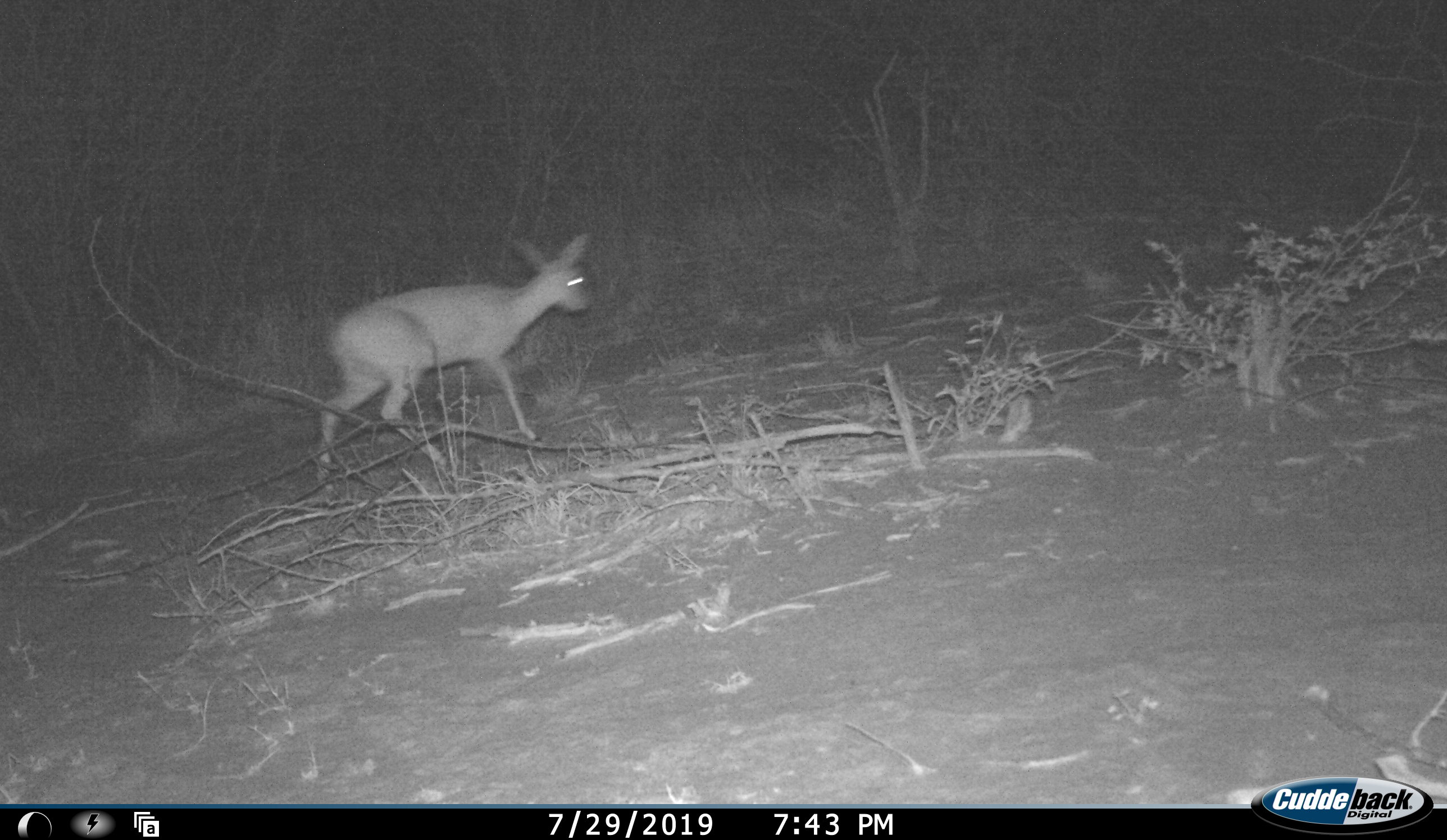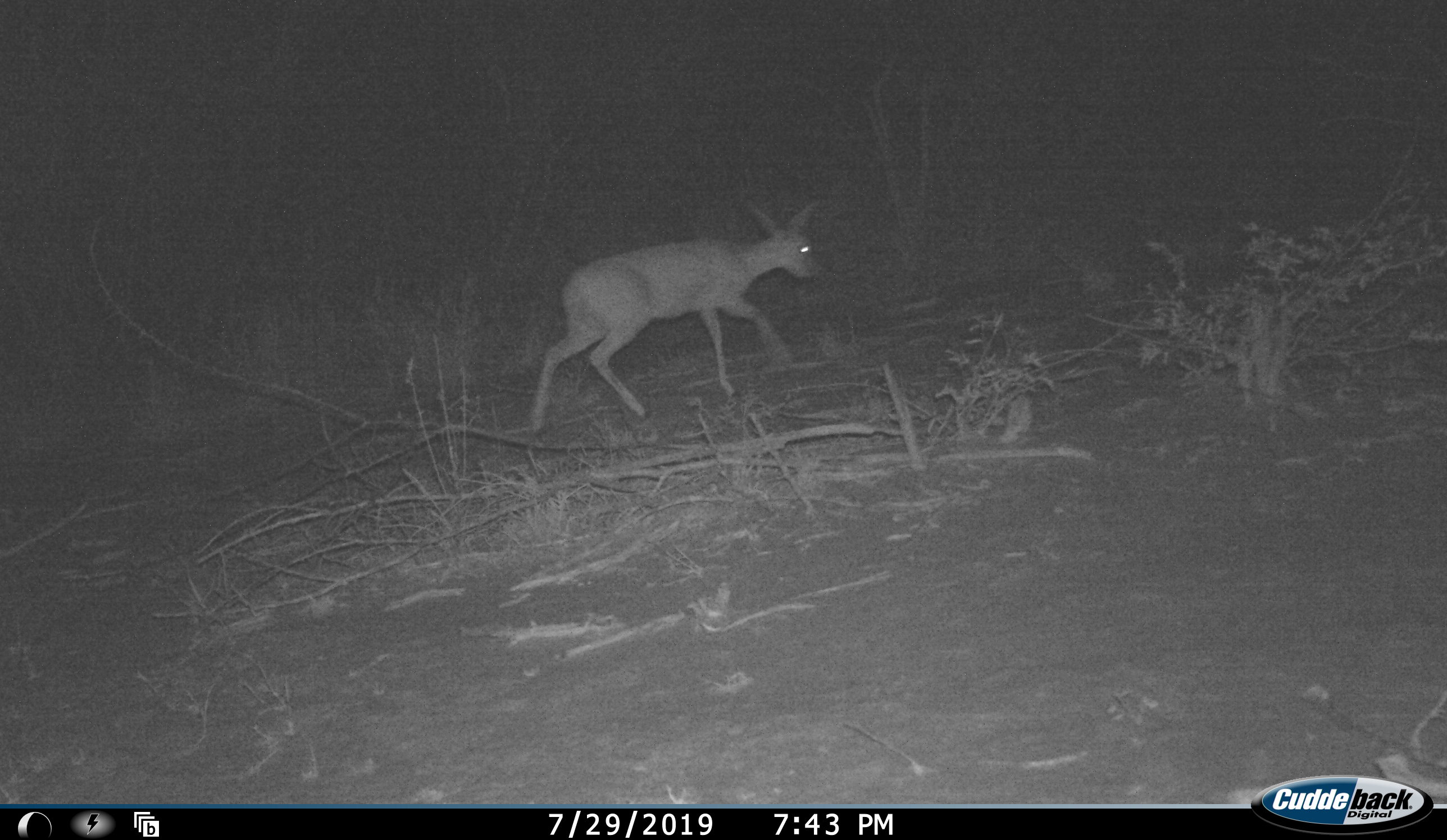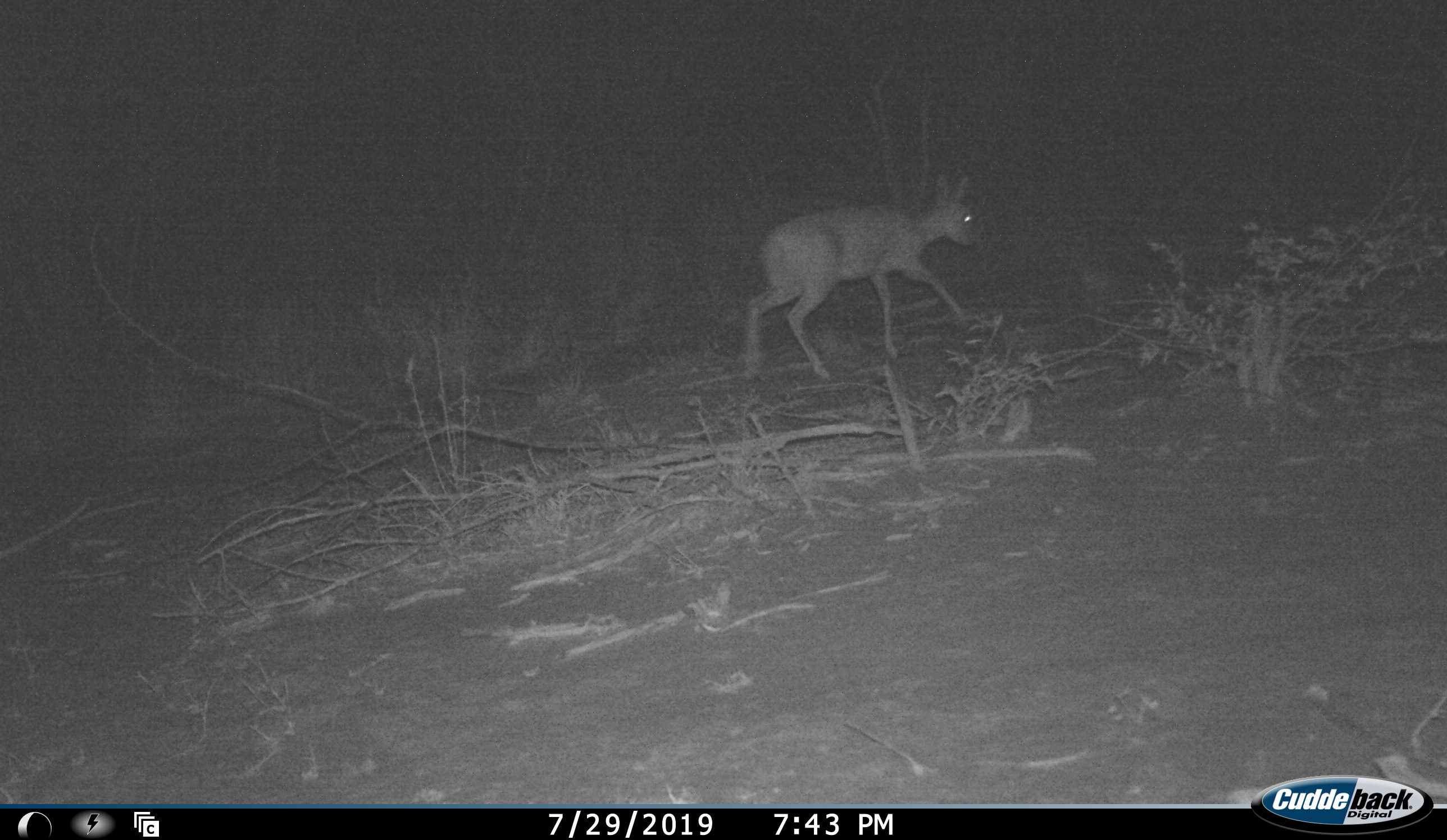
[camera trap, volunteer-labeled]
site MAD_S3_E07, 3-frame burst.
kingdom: Animalia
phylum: Chordata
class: Mammalia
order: Artiodactyla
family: Bovidae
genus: Redunca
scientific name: Redunca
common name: reedbuck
Reedbuck (Redunca), count 1. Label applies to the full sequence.